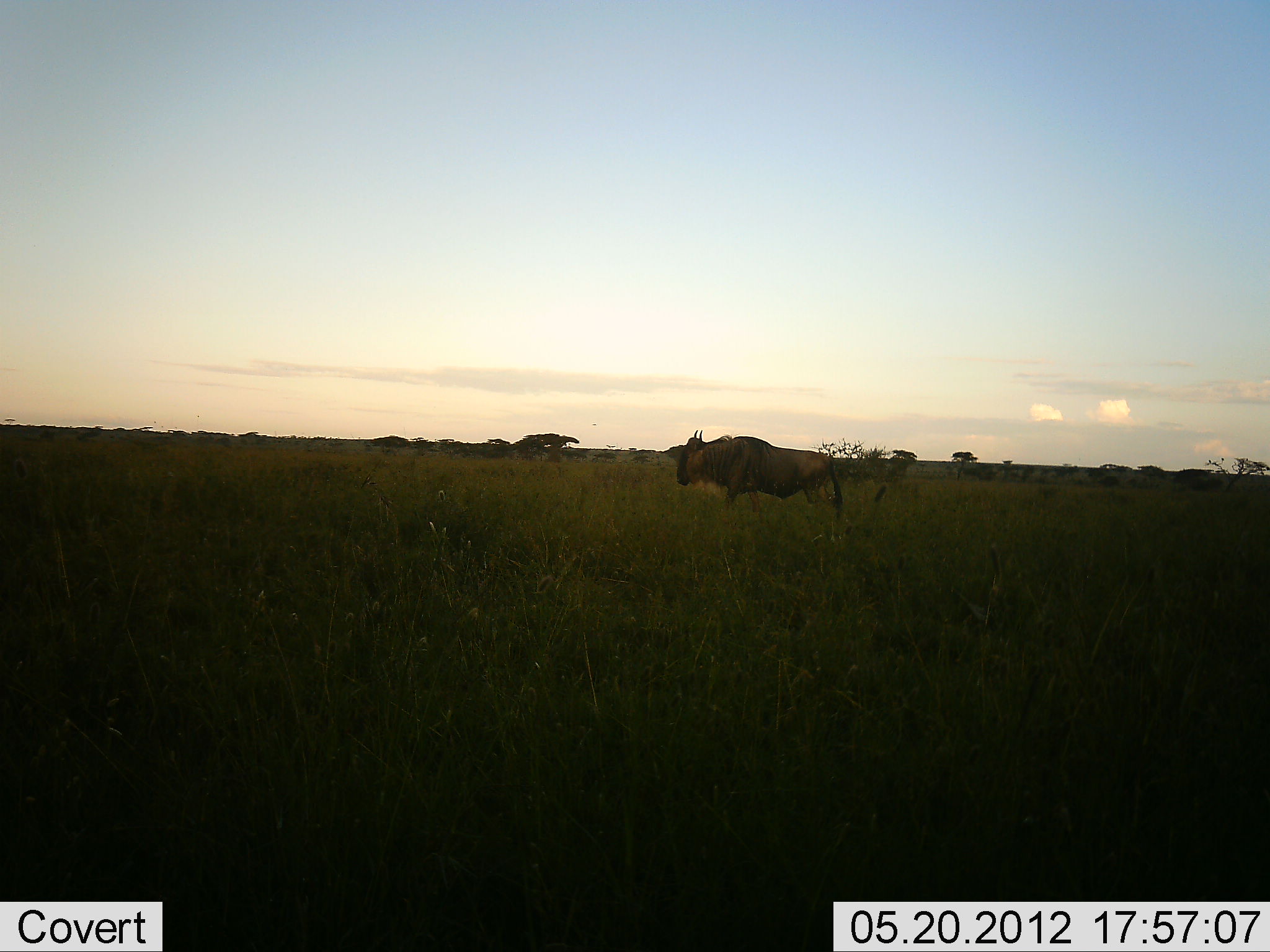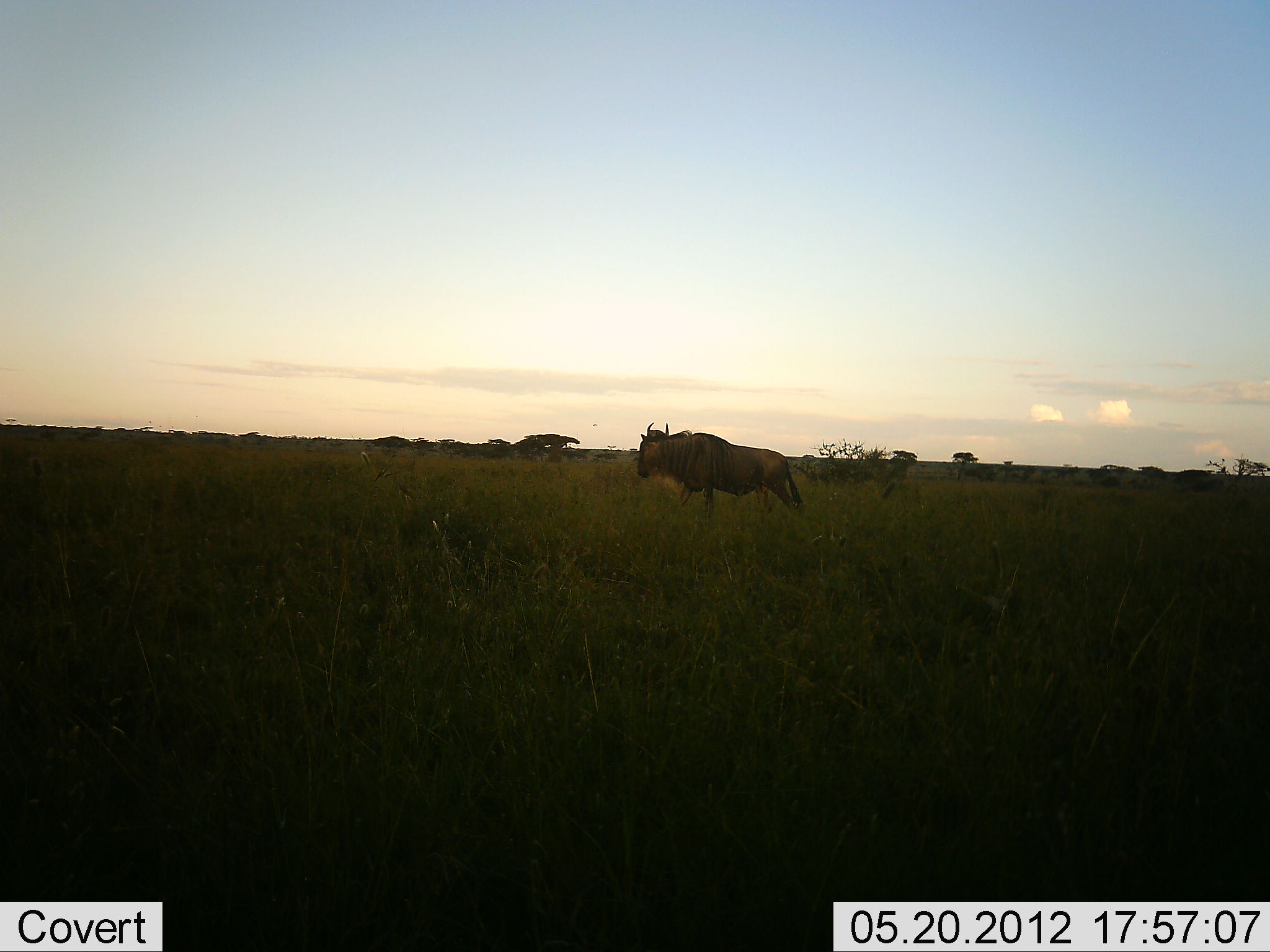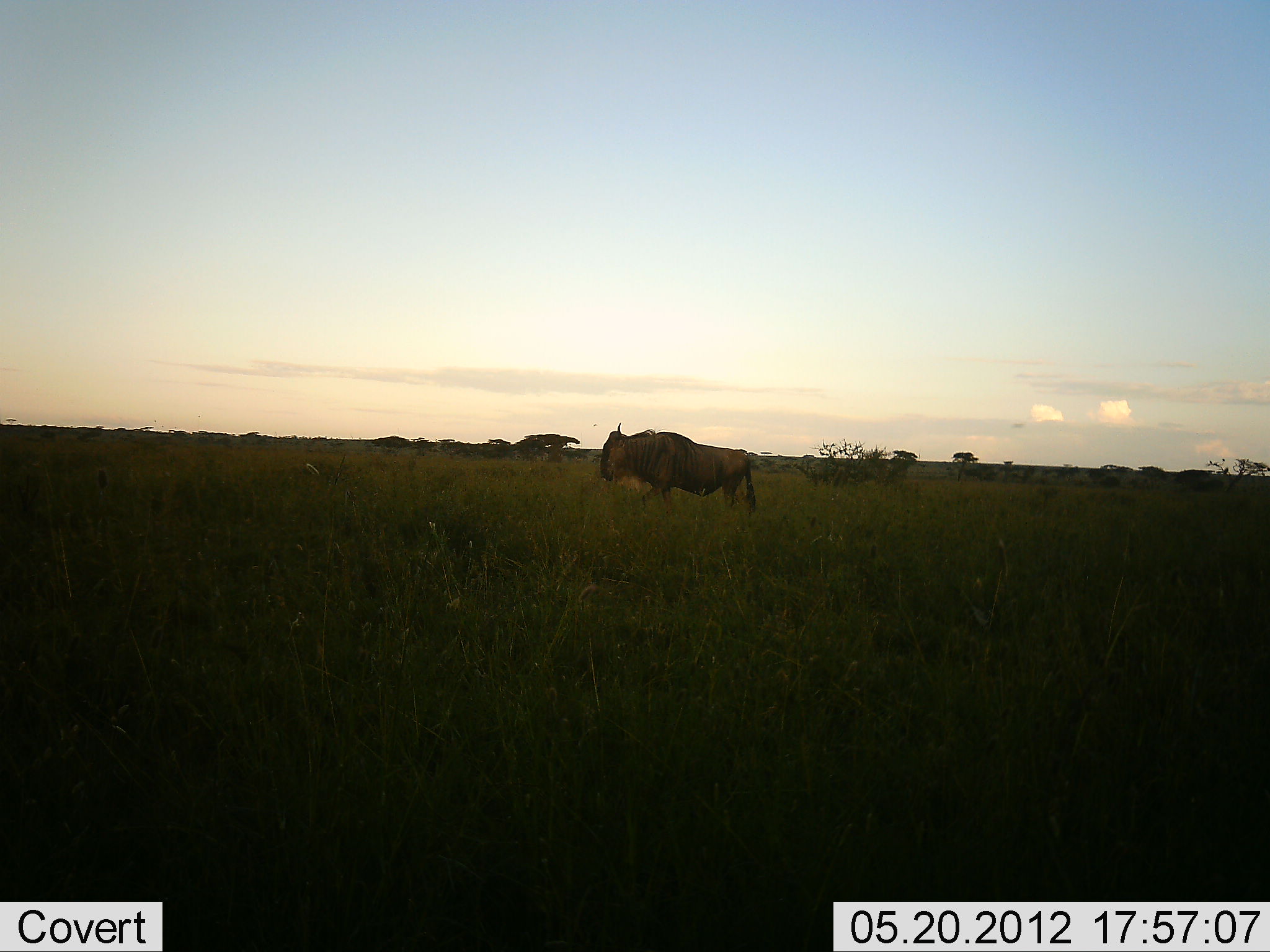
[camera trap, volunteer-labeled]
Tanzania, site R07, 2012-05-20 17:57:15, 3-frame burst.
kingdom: Animalia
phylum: Chordata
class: Mammalia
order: Artiodactyla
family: Bovidae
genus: Connochaetes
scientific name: Connochaetes taurinus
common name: blue wildebeest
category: wildebeest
Wildebeest (blue wildebeest) (Connochaetes taurinus), count 1. Behavior (volunteer vote fractions): standing 10%, resting 0%, moving 100%, interacting 0%. Young present (vote fraction): 0%. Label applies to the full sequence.